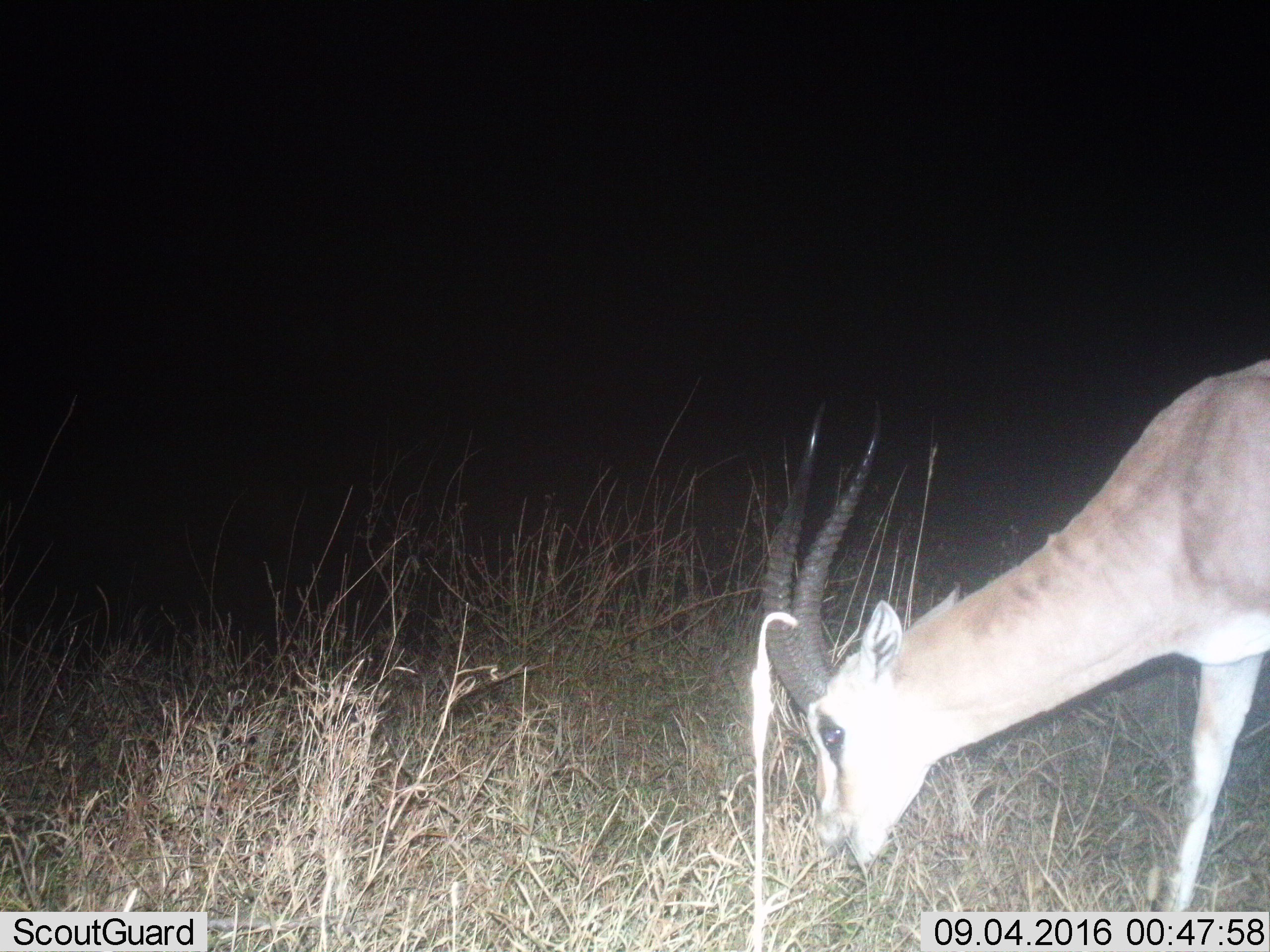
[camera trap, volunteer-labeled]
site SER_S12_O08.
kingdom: Animalia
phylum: Chordata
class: Mammalia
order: Artiodactyla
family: Bovidae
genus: Nanger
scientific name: Nanger granti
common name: grant's gazelle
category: gazellegrants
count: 1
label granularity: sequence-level